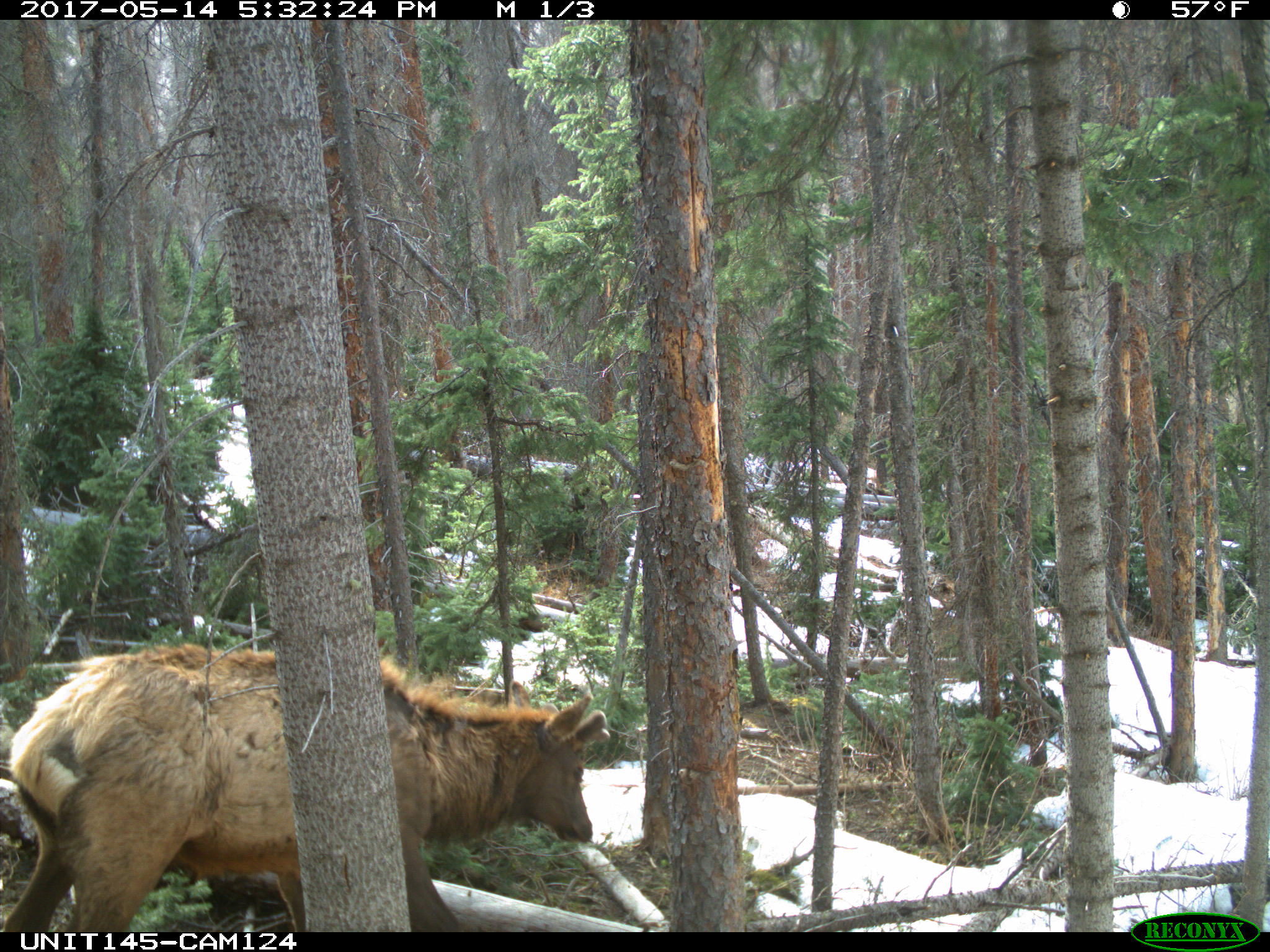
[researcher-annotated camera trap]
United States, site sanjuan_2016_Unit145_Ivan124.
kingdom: Animalia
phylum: Chordata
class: Mammalia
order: Artiodactyla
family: Cervidae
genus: Cervus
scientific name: Cervus elaphus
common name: red deer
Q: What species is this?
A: Cervus elaphus (red deer).